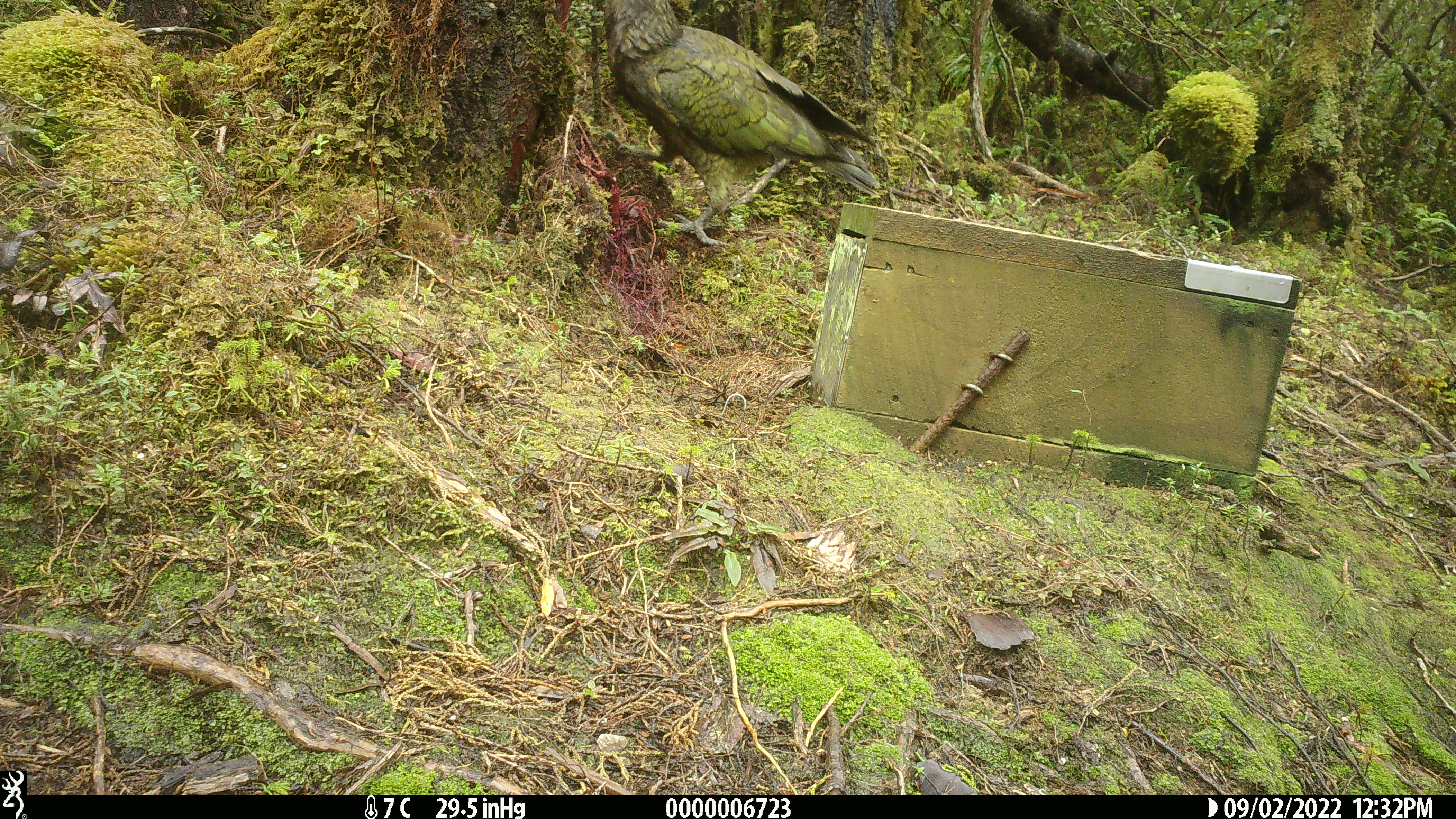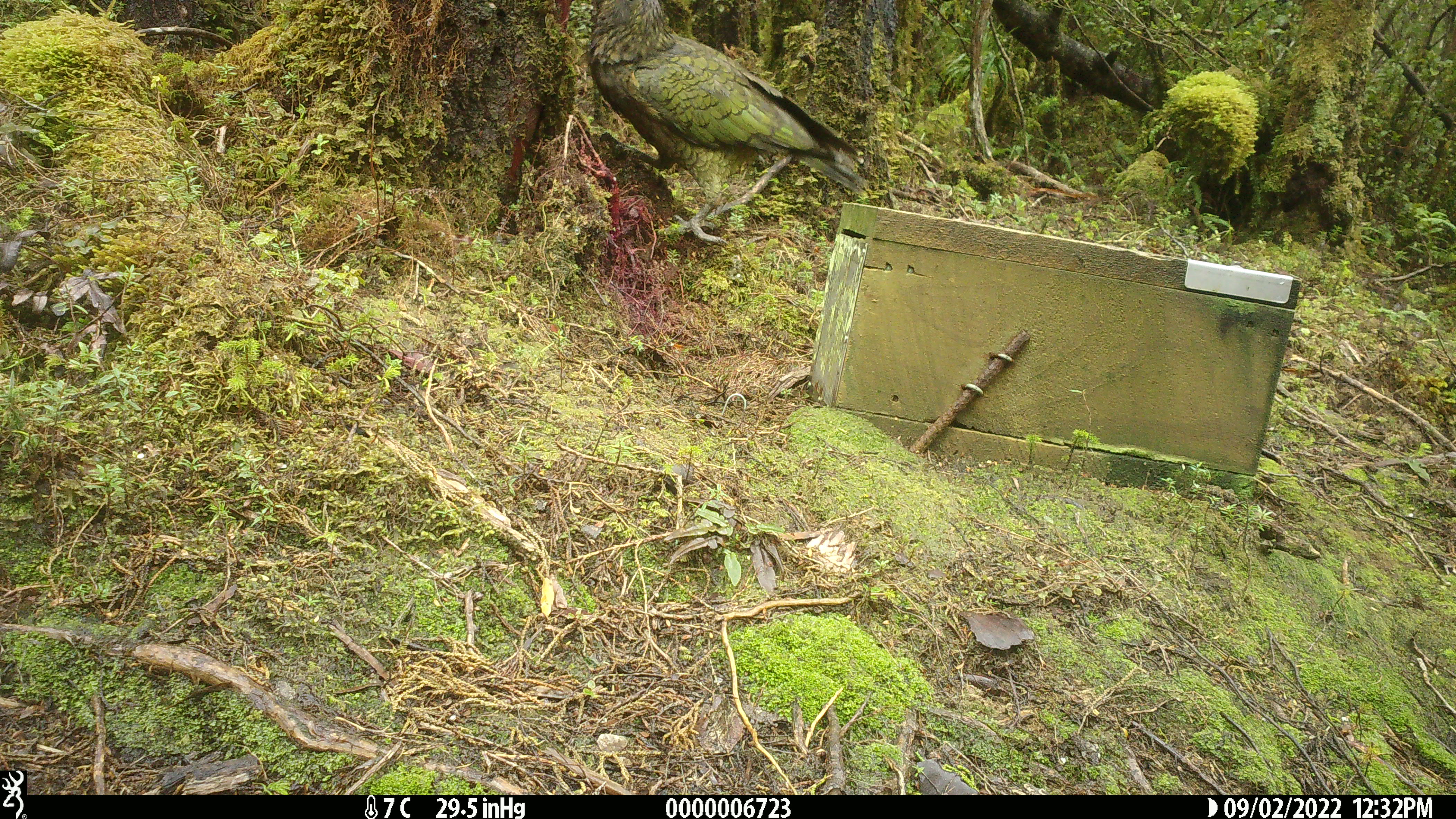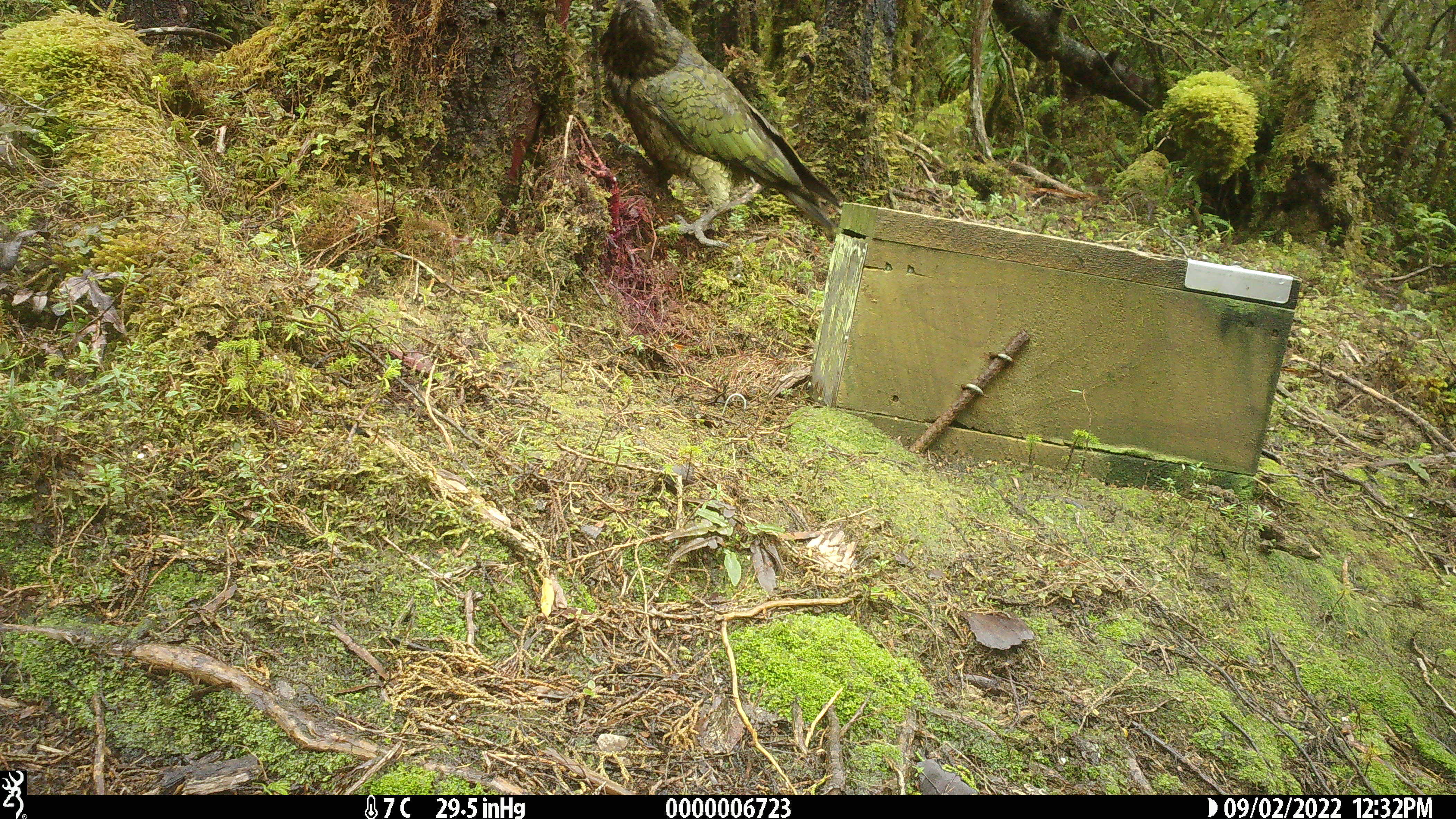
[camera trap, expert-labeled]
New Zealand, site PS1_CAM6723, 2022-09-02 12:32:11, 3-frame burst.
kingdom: Animalia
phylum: Chordata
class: Aves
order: Psittaciformes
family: Strigopidae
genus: Nestor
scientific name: Nestor notabilis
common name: kea